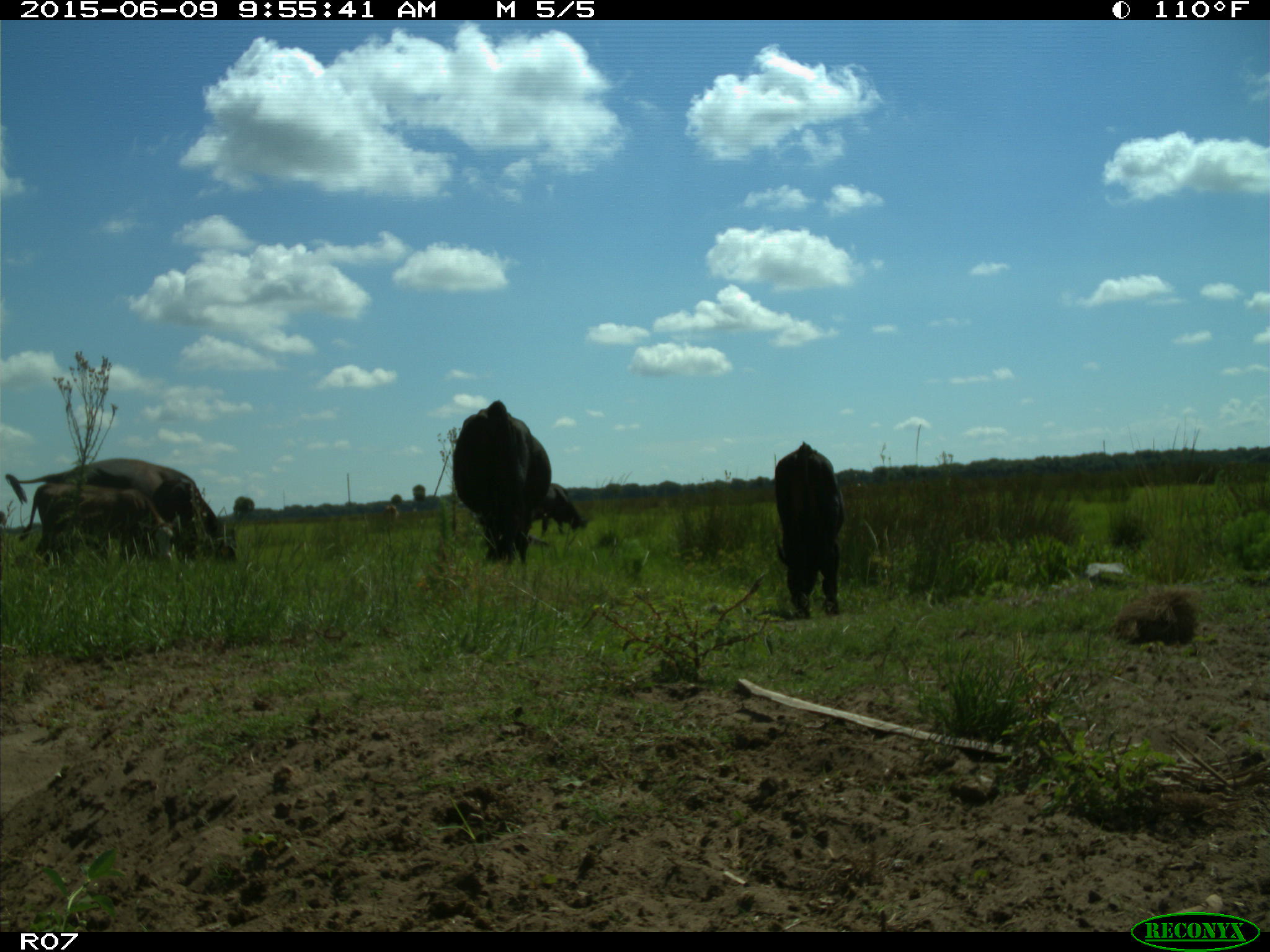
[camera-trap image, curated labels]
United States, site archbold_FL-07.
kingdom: Animalia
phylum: Chordata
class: Mammalia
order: Artiodactyla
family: Bovidae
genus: Bos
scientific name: Bos taurus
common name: domestic cow